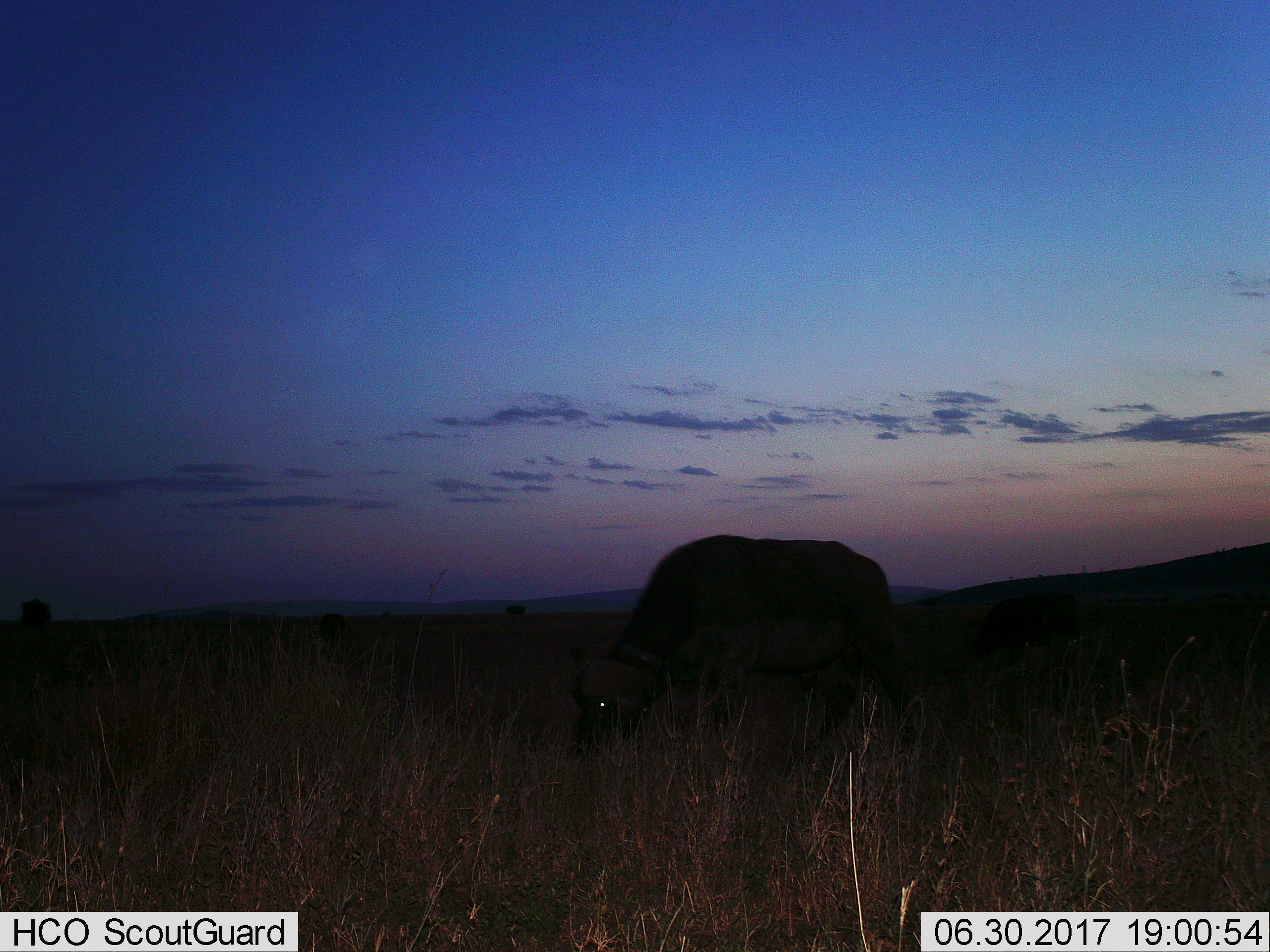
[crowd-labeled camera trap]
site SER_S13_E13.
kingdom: Animalia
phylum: Chordata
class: Mammalia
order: Artiodactyla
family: Bovidae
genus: Syncerus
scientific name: Syncerus caffer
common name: african buffalo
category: buffalo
Buffalo (african buffalo) (Syncerus caffer), count 2. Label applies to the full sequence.